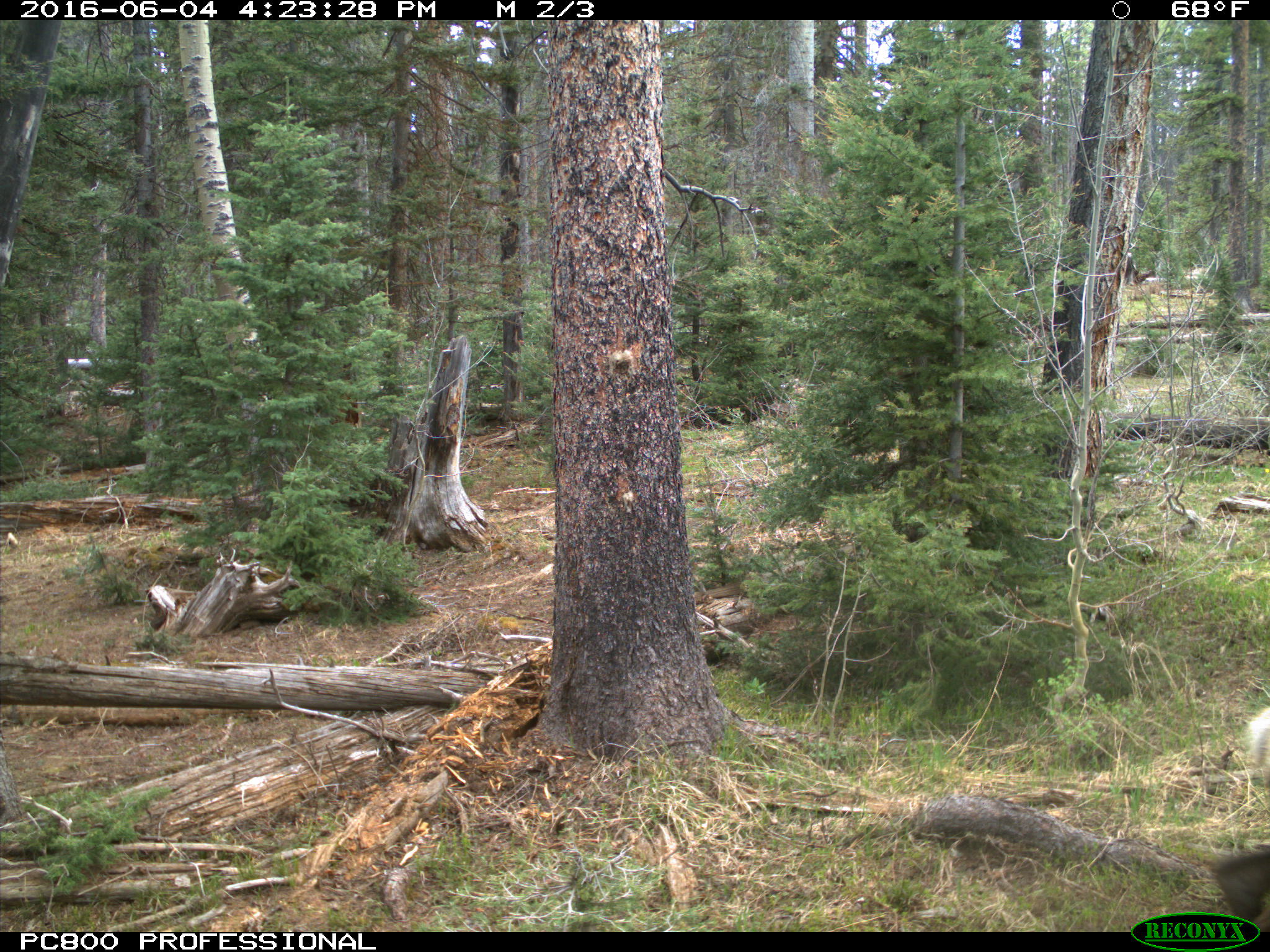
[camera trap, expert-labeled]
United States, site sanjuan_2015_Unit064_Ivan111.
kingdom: Animalia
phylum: Chordata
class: Mammalia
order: Artiodactyla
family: Cervidae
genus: Cervus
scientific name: Cervus elaphus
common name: red deer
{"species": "Cervus elaphus (red deer)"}